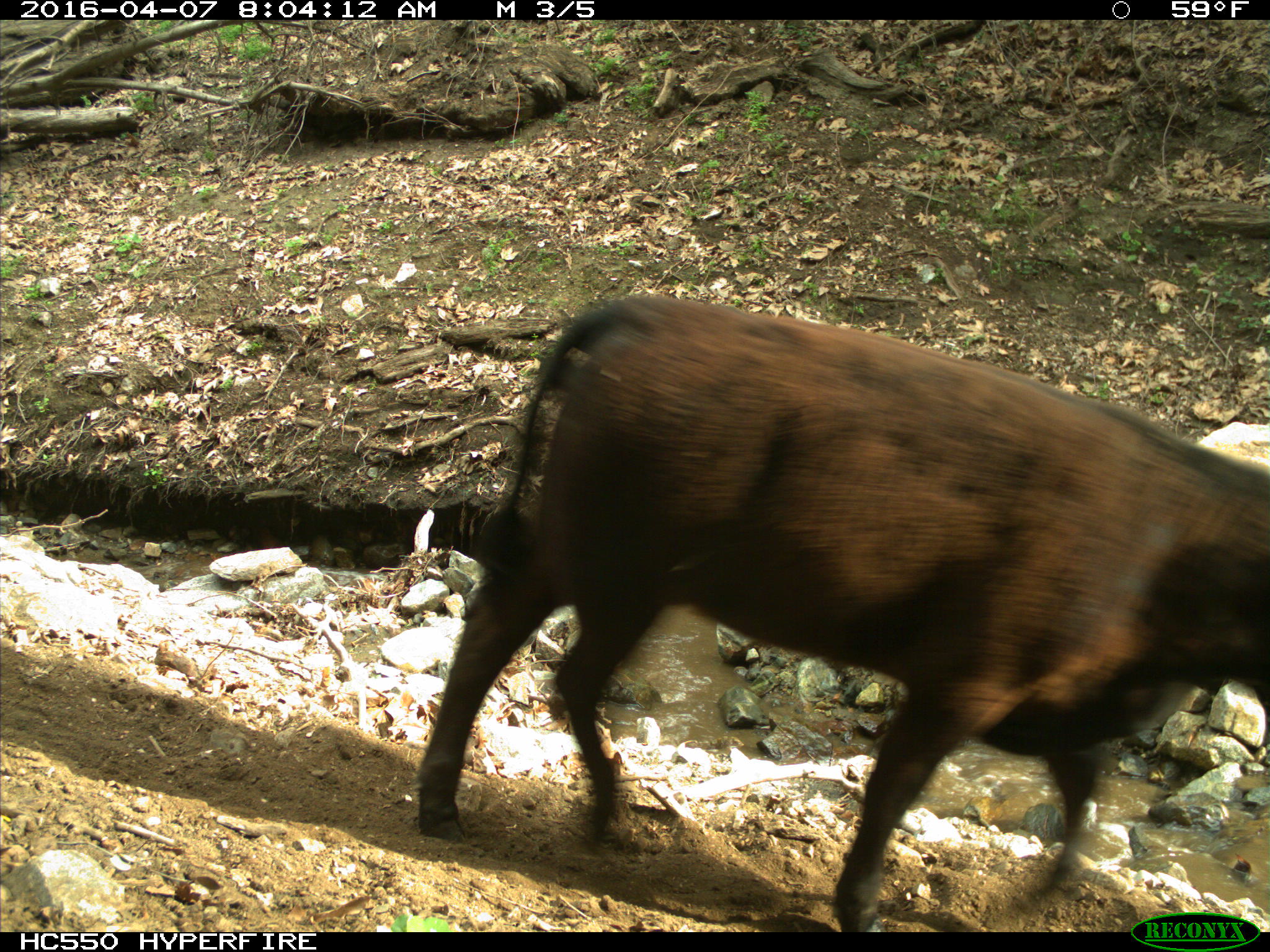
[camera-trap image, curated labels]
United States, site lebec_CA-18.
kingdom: Animalia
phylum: Chordata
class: Mammalia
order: Artiodactyla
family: Bovidae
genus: Bos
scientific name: Bos taurus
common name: domestic cow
Bos taurus (domestic cow).